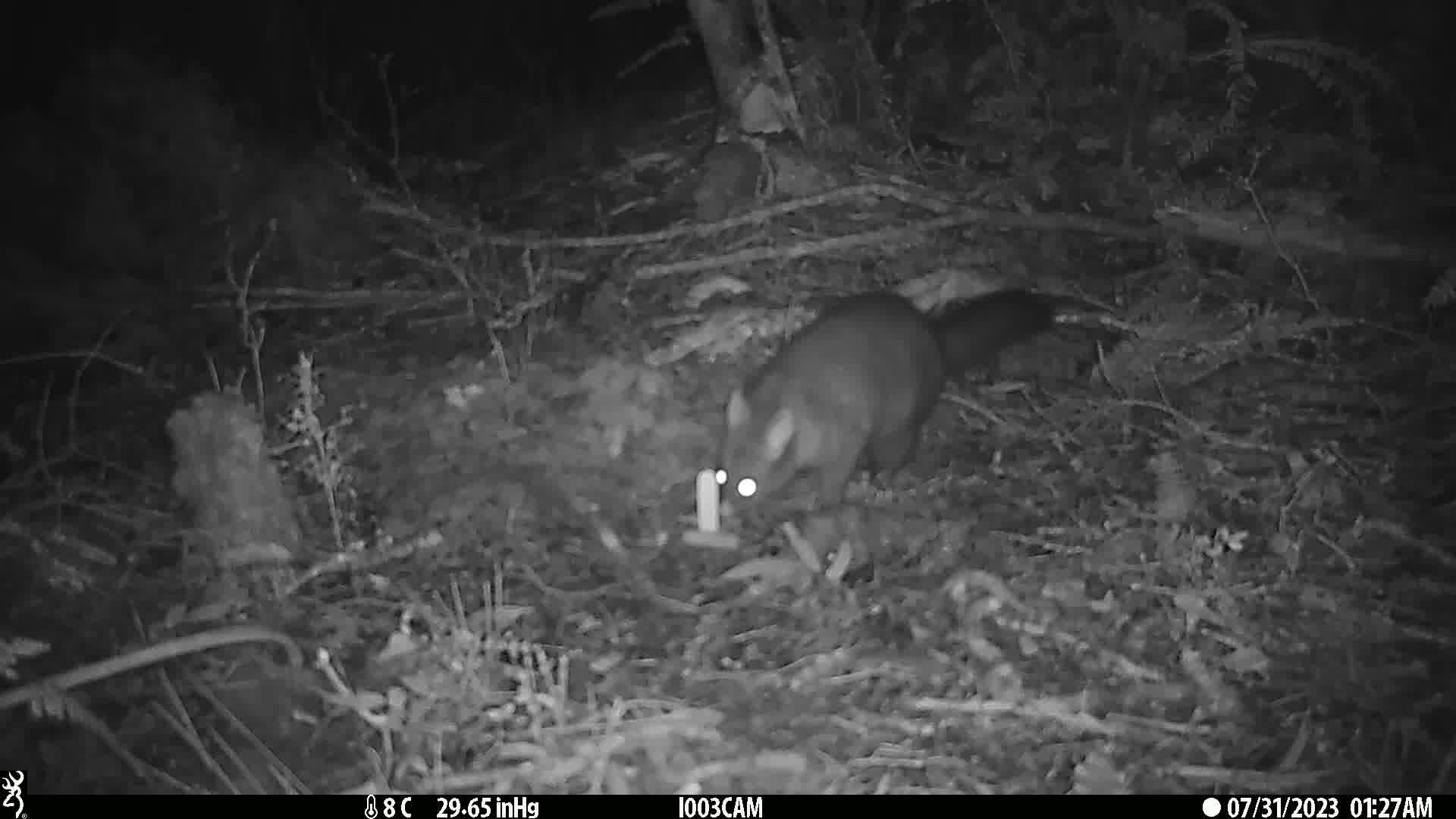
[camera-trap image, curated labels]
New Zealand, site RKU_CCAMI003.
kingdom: Animalia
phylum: Chordata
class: Mammalia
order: Diprotodontia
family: Phalangeridae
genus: Trichosurus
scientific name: Trichosurus vulpecula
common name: common brushtail possum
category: possum